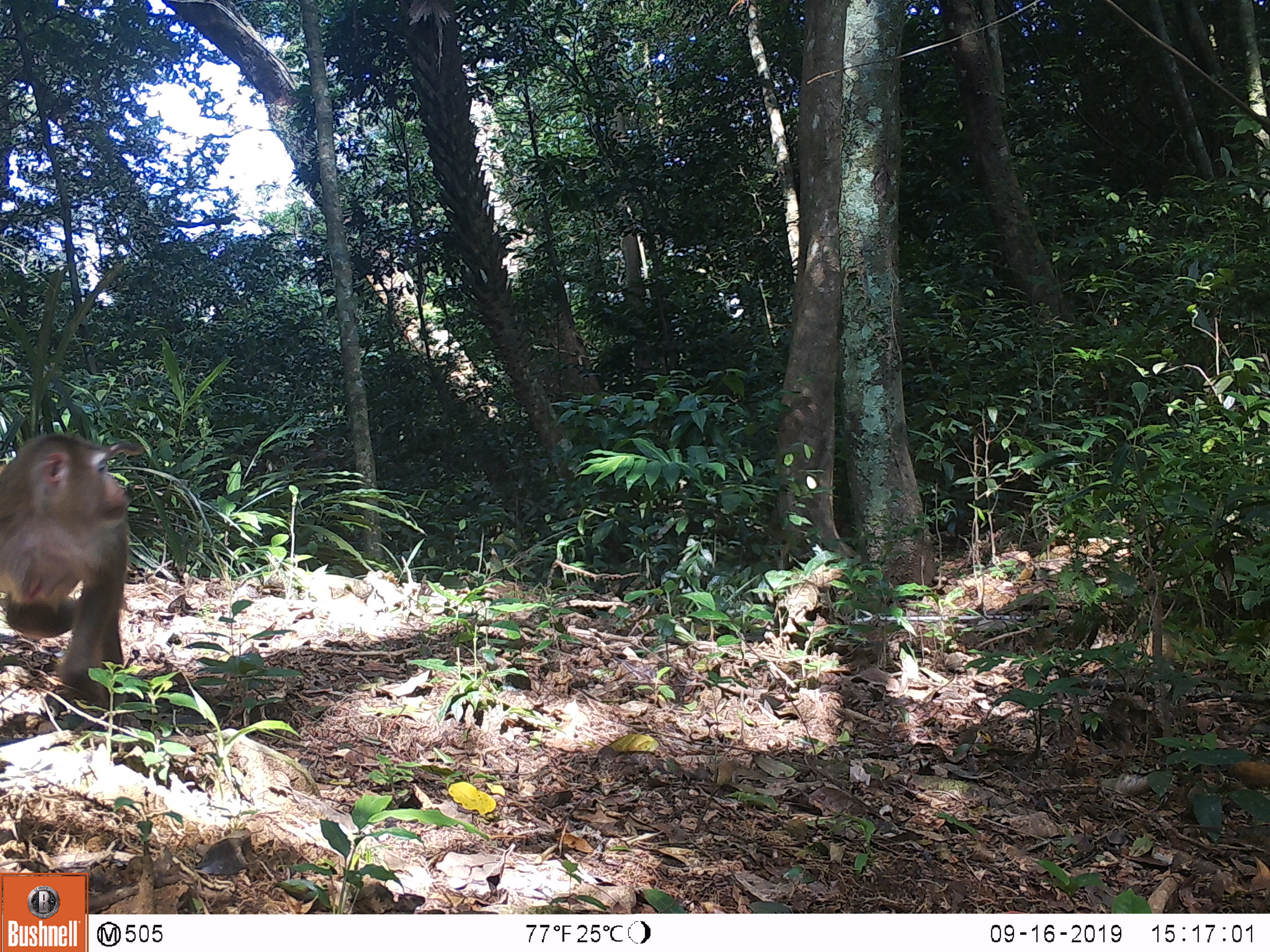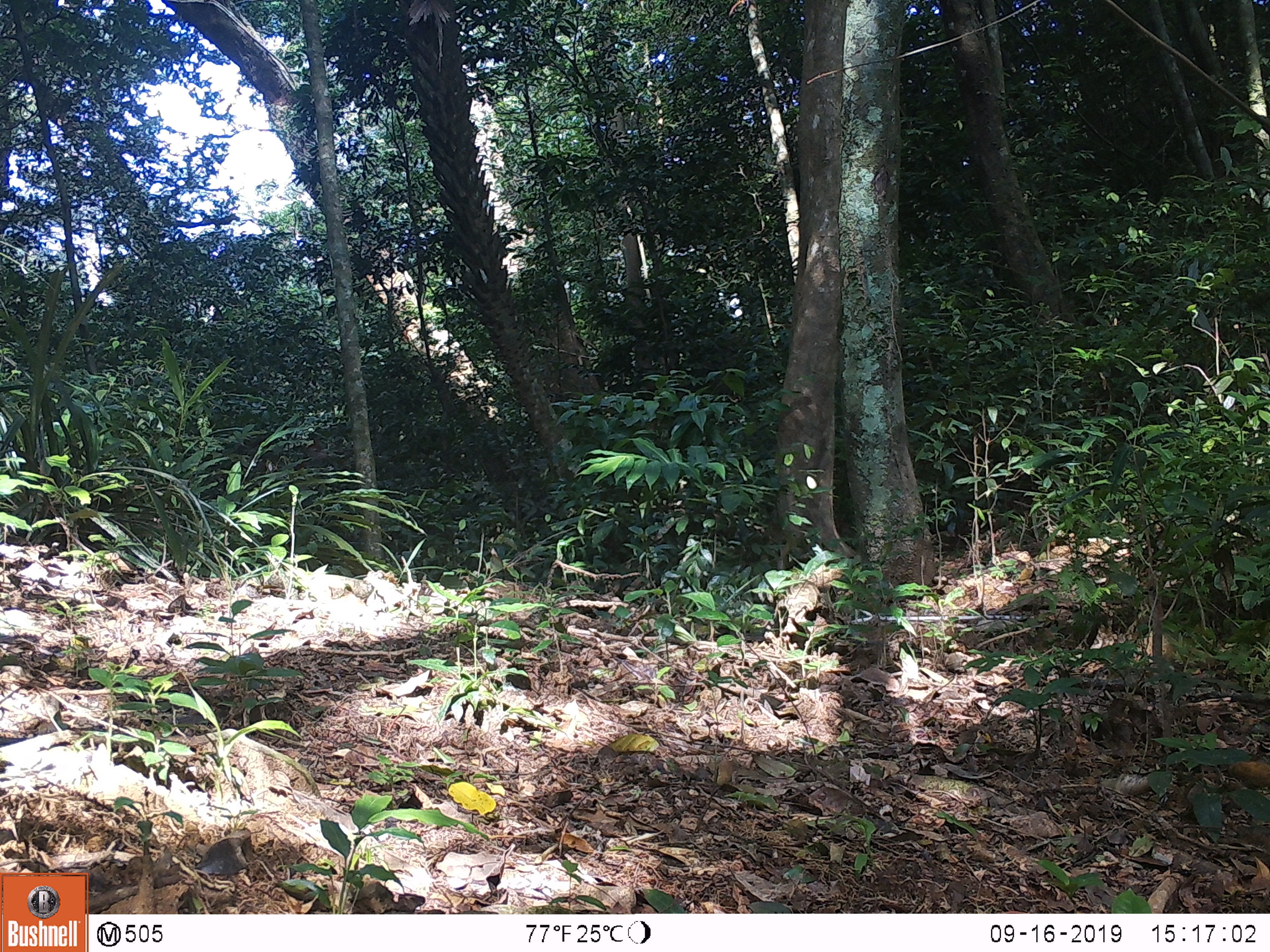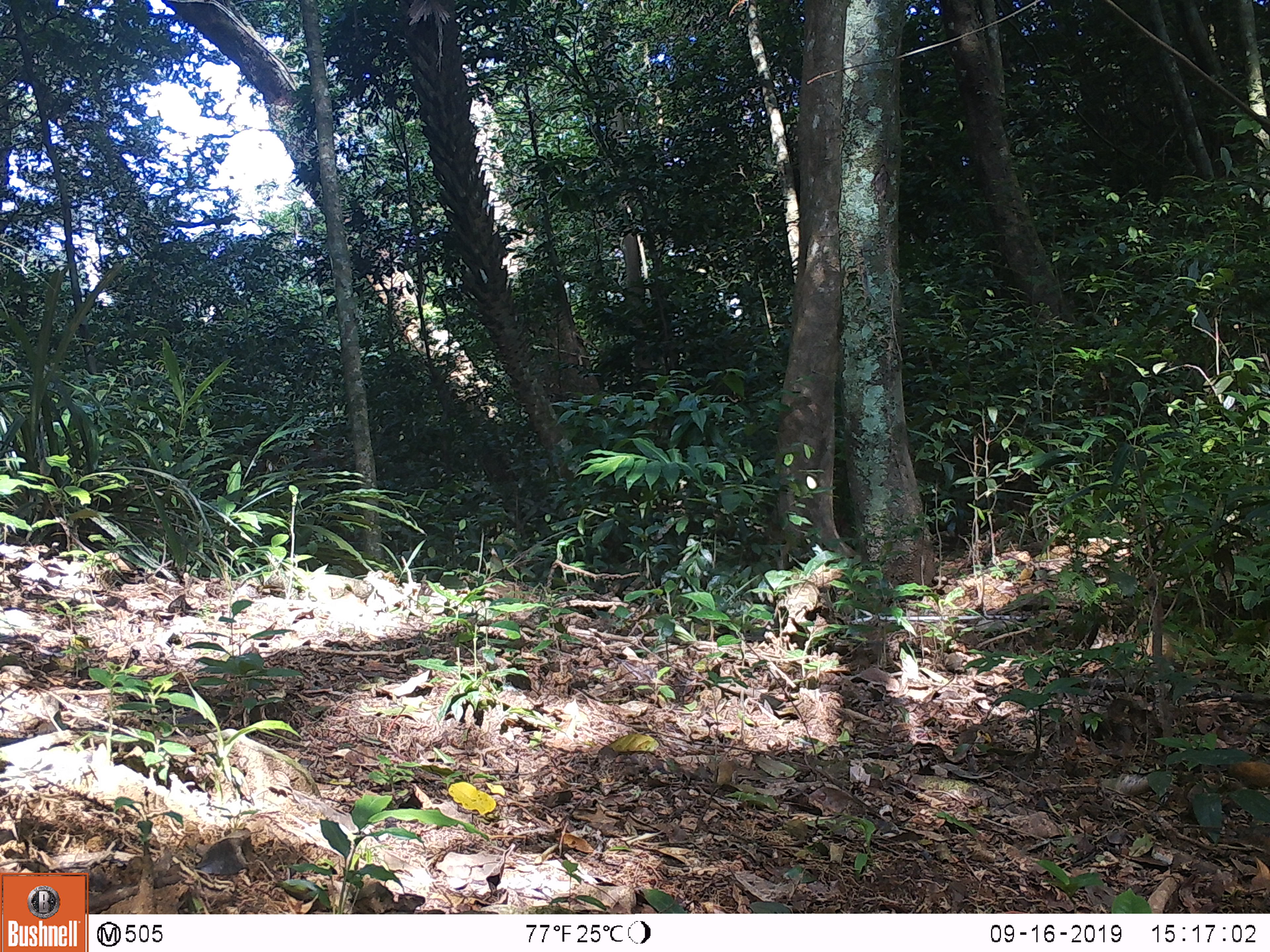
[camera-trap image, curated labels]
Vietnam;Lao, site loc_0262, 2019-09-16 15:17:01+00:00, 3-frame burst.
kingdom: Animalia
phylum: Chordata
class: Mammalia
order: Primates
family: Cercopithecidae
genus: Macaca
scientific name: Macaca nemestrina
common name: pig-tailed macaque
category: pig tailed macaque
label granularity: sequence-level